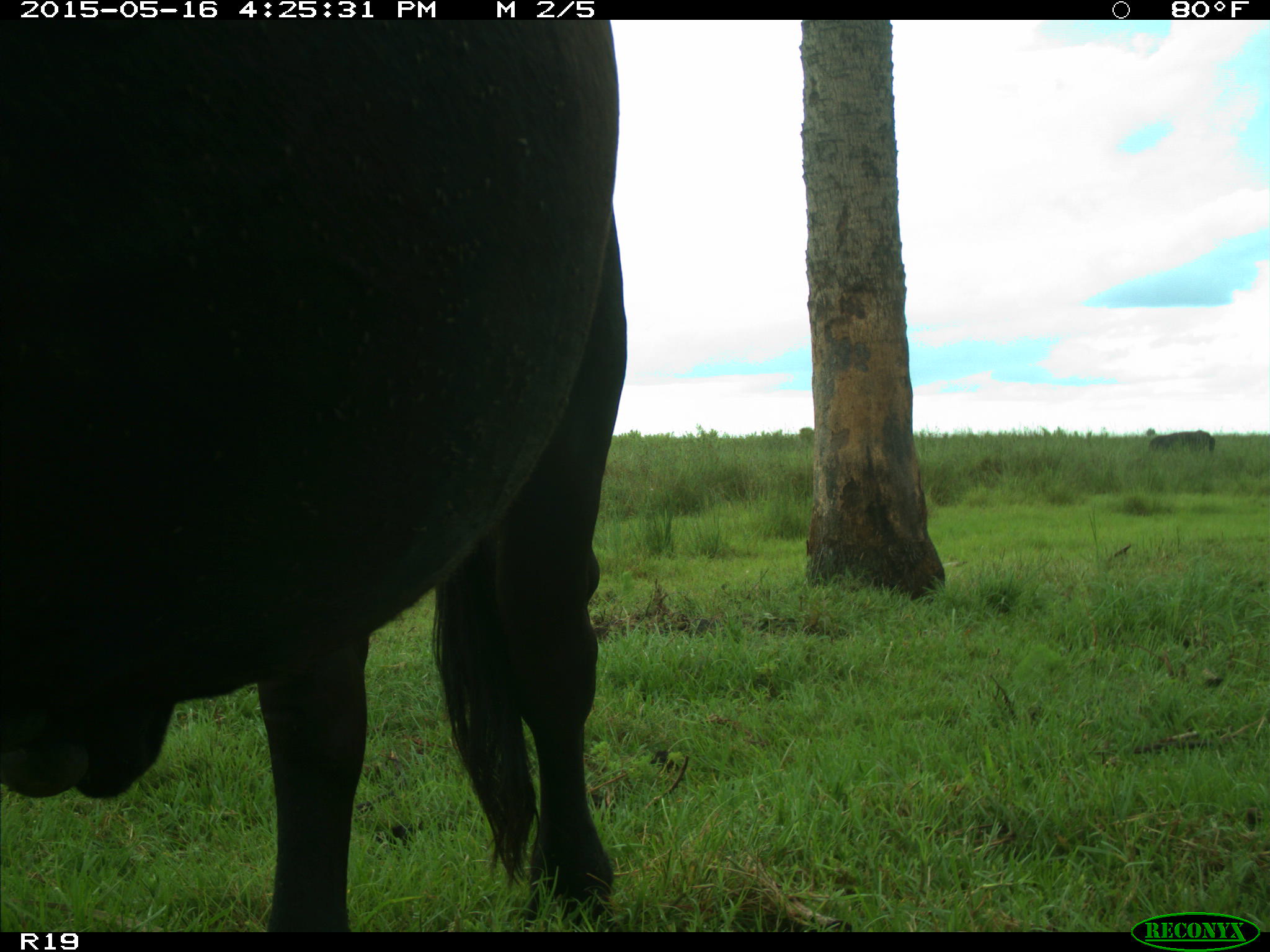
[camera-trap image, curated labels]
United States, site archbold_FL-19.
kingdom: Animalia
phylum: Chordata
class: Mammalia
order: Artiodactyla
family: Bovidae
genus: Bos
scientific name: Bos taurus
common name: domestic cow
Bos taurus (domestic cow).